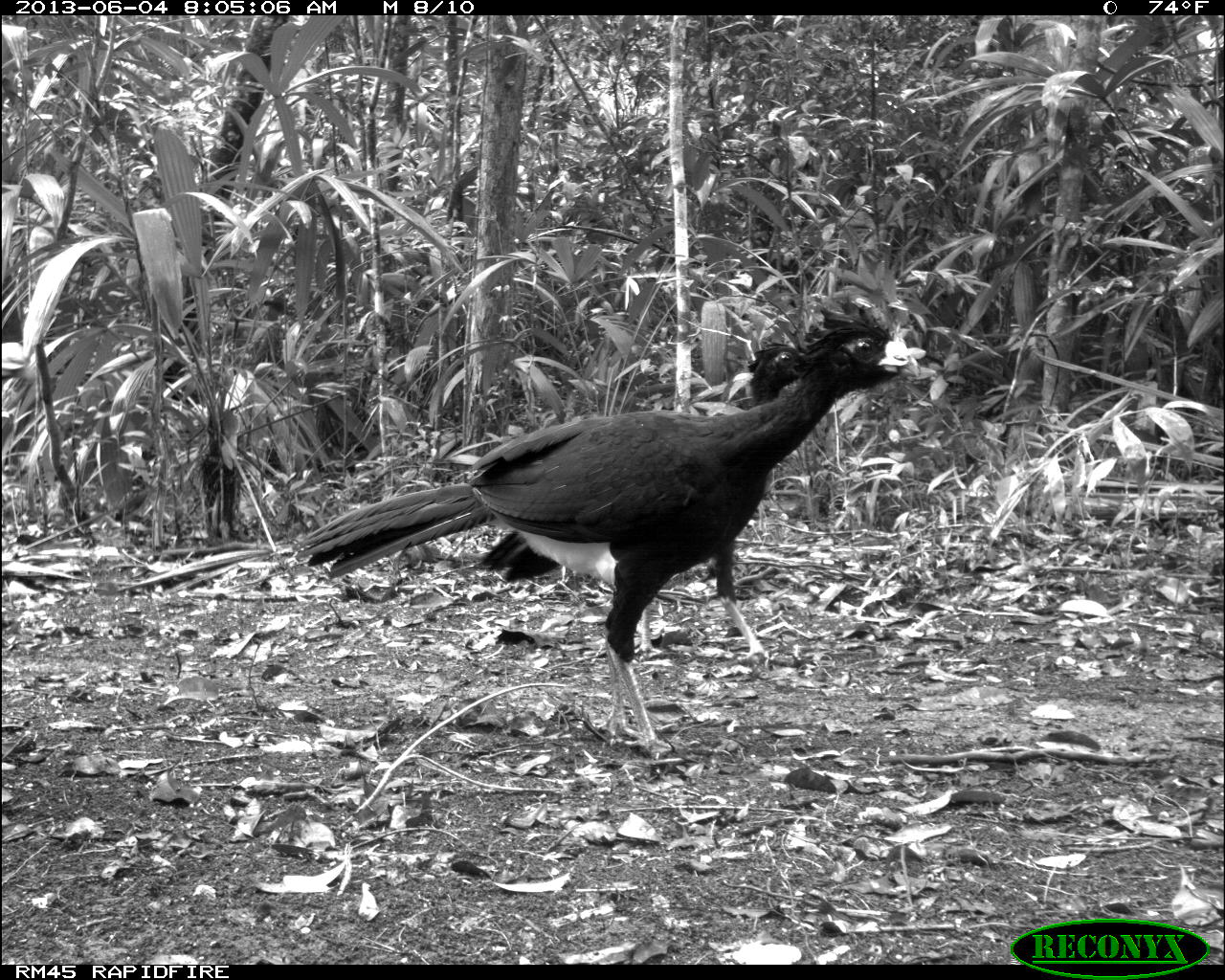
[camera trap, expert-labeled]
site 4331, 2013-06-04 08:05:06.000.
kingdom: Animalia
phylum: Chordata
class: Aves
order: Galliformes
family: Cracidae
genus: Crax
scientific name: Crax rubra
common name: great curassow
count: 5